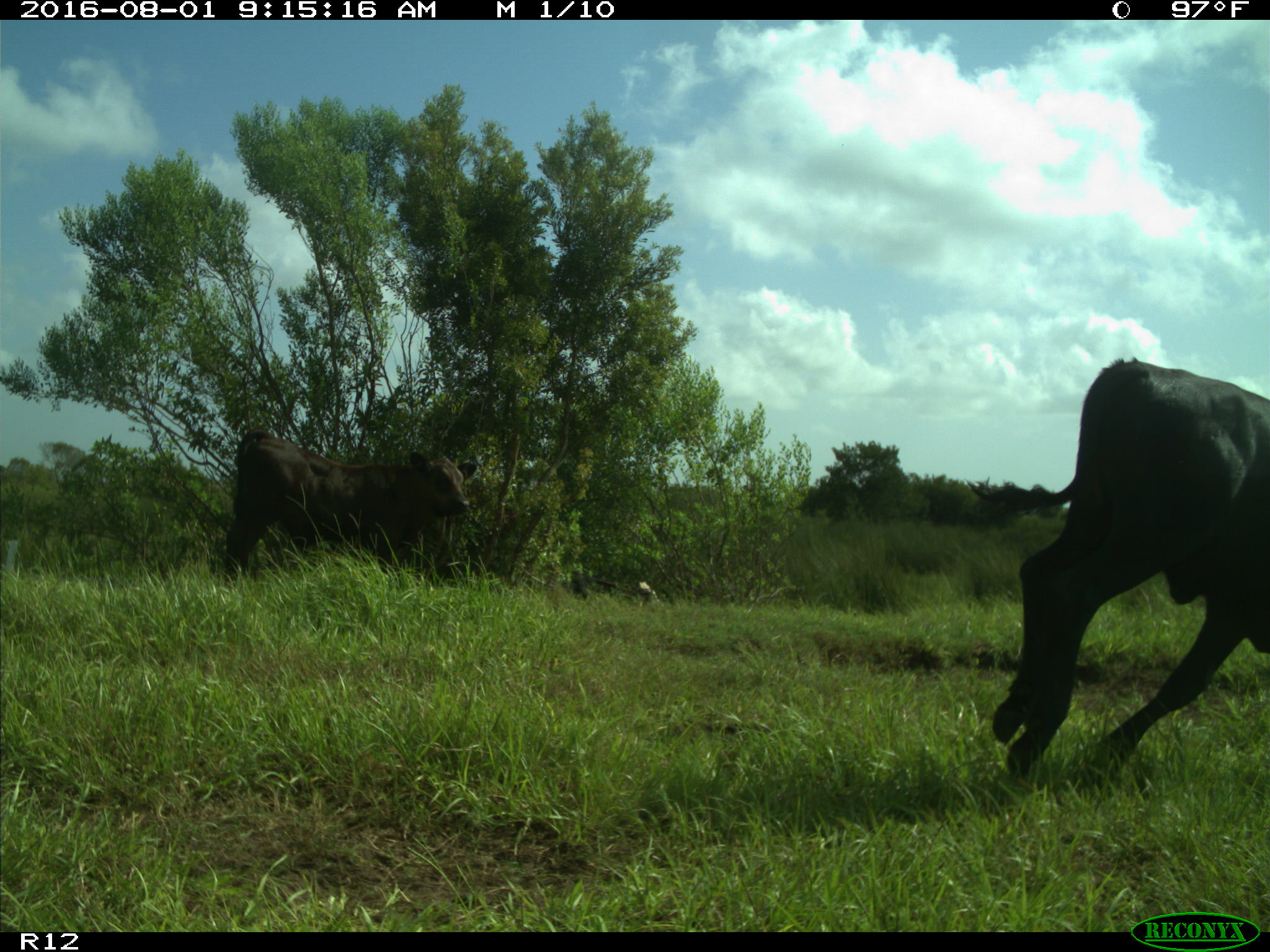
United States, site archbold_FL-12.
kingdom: Animalia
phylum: Chordata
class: Mammalia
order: Artiodactyla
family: Bovidae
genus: Bos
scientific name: Bos taurus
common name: domestic cow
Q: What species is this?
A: Bos taurus (domestic cow).